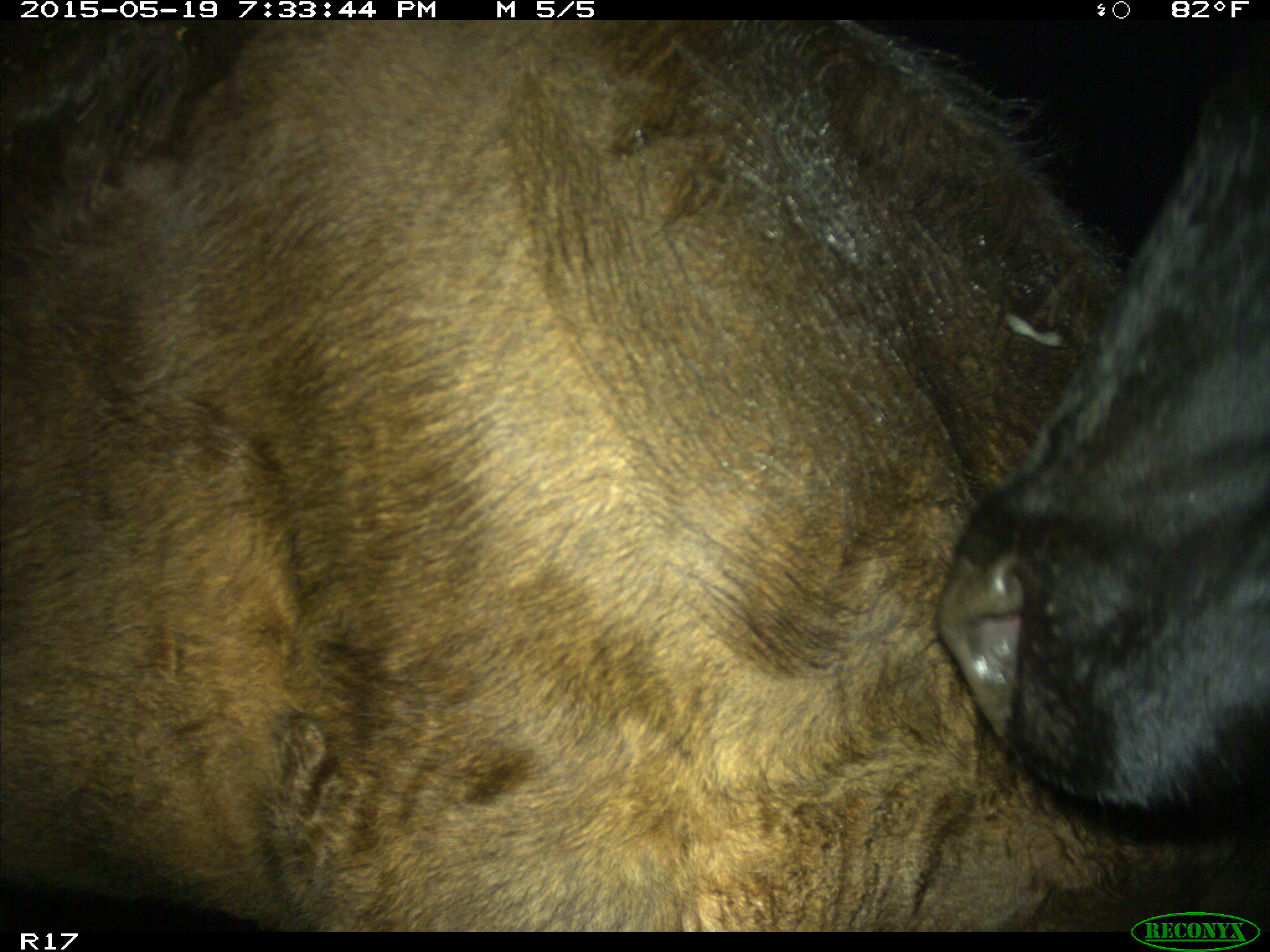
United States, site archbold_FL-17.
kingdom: Animalia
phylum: Chordata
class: Mammalia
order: Artiodactyla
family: Bovidae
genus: Bos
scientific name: Bos taurus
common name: domestic cow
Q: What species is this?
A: Bos taurus (domestic cow).